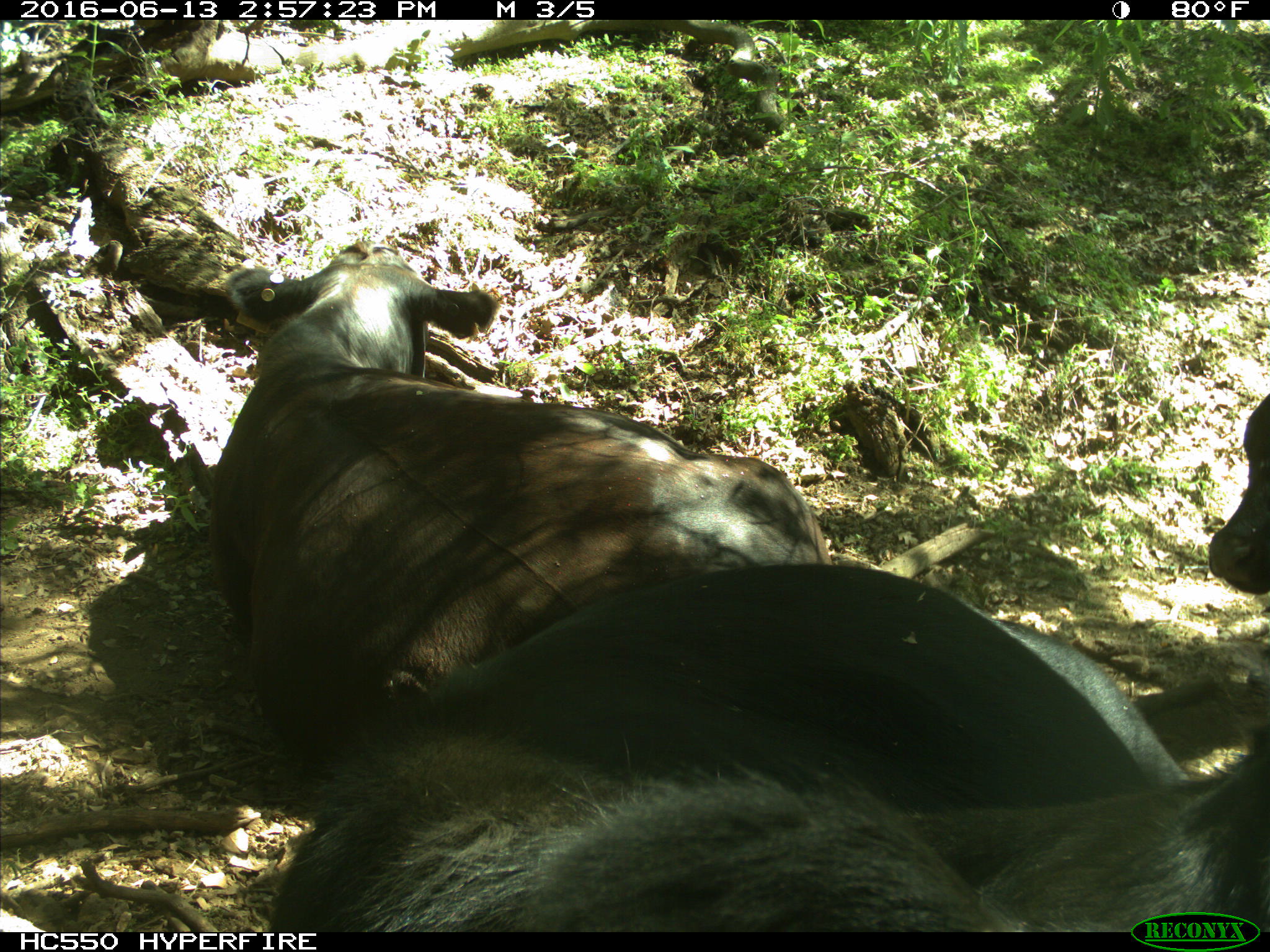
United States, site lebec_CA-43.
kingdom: Animalia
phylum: Chordata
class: Mammalia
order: Artiodactyla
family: Bovidae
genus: Bos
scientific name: Bos taurus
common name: domestic cow